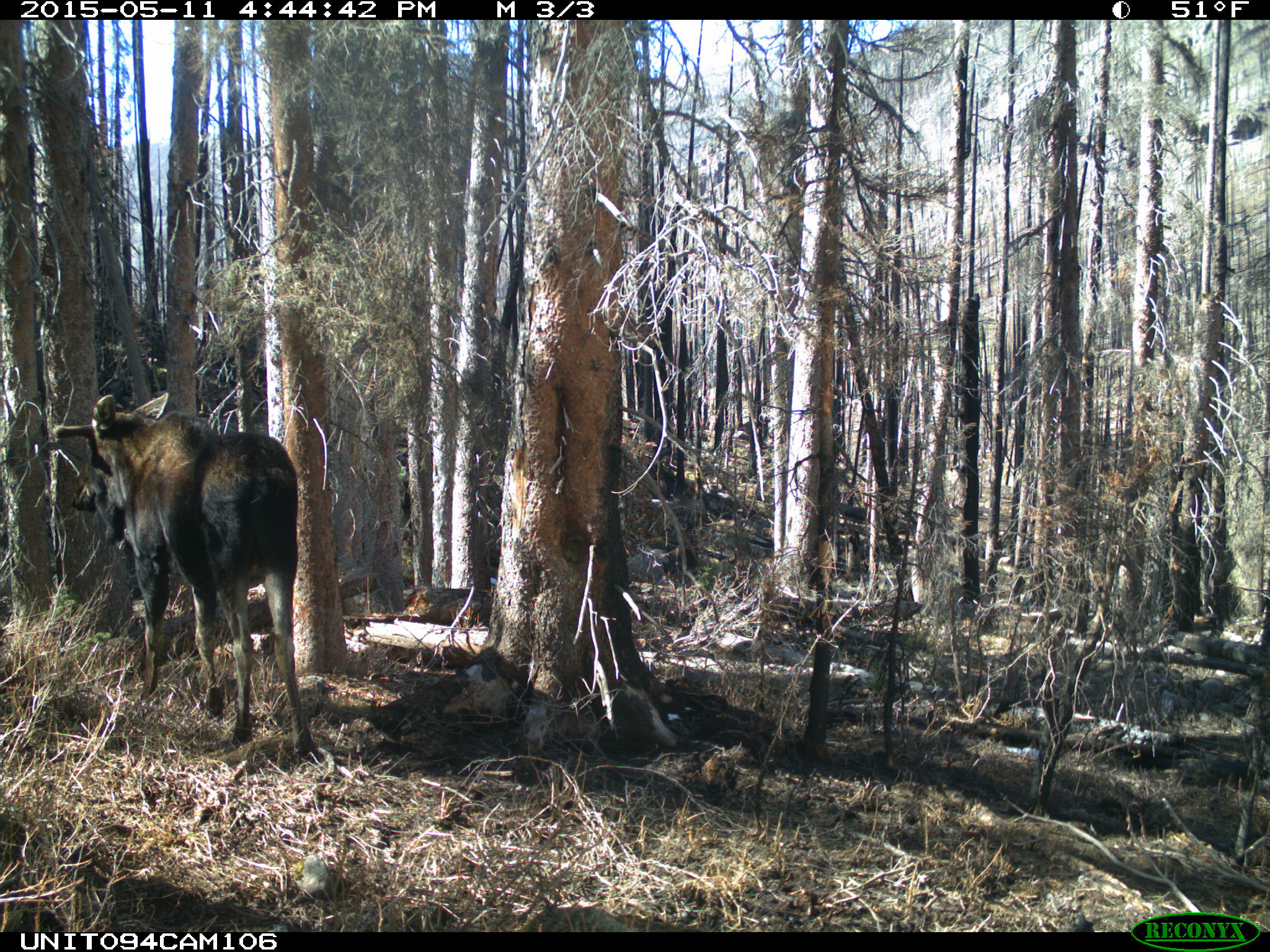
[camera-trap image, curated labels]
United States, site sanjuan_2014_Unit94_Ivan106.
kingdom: Animalia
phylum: Chordata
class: Mammalia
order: Artiodactyla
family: Cervidae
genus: Alces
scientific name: Alces alces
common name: moose